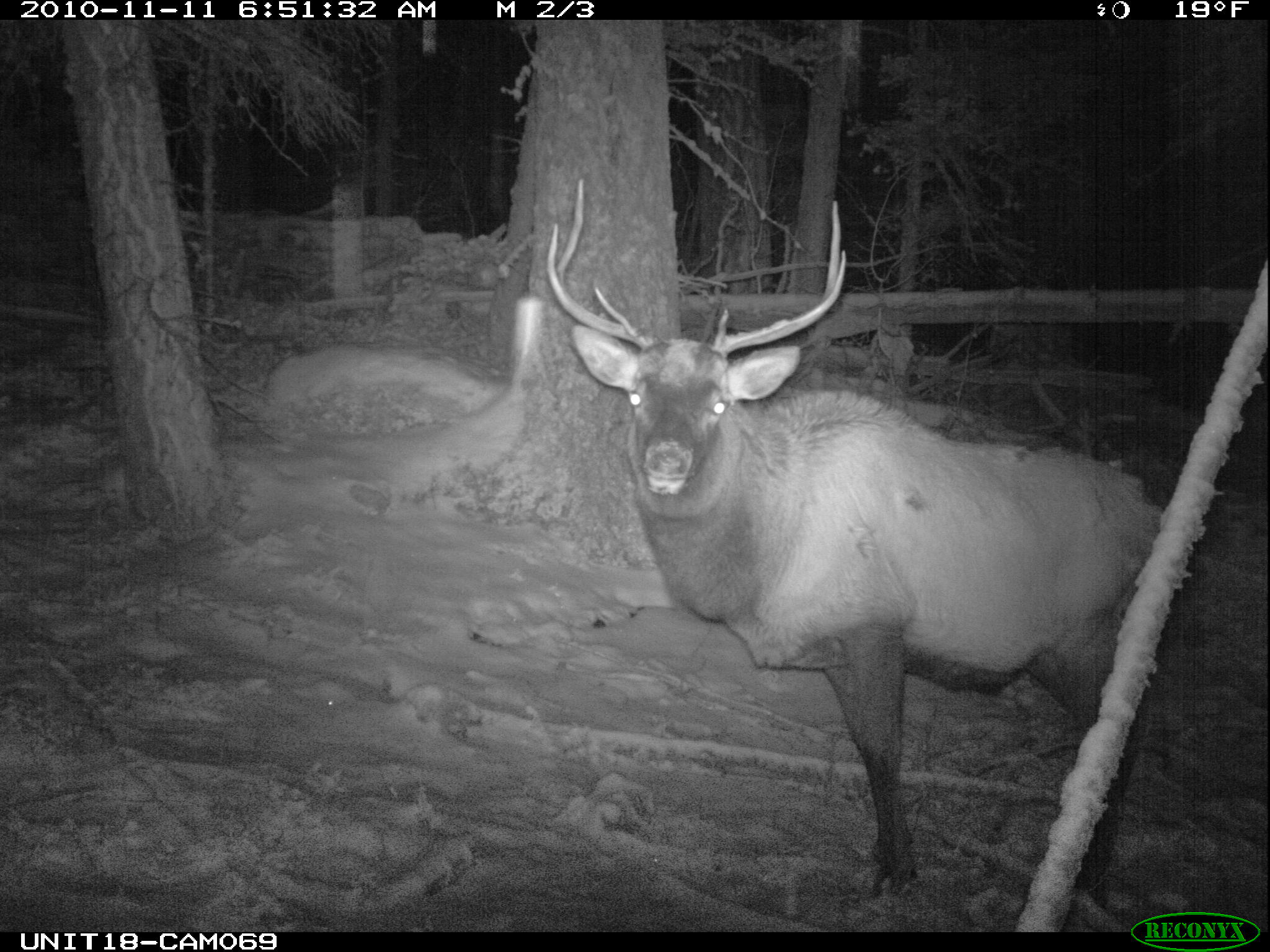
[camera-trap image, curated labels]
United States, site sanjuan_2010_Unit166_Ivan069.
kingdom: Animalia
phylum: Chordata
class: Mammalia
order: Artiodactyla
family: Cervidae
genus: Cervus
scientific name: Cervus elaphus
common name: red deer